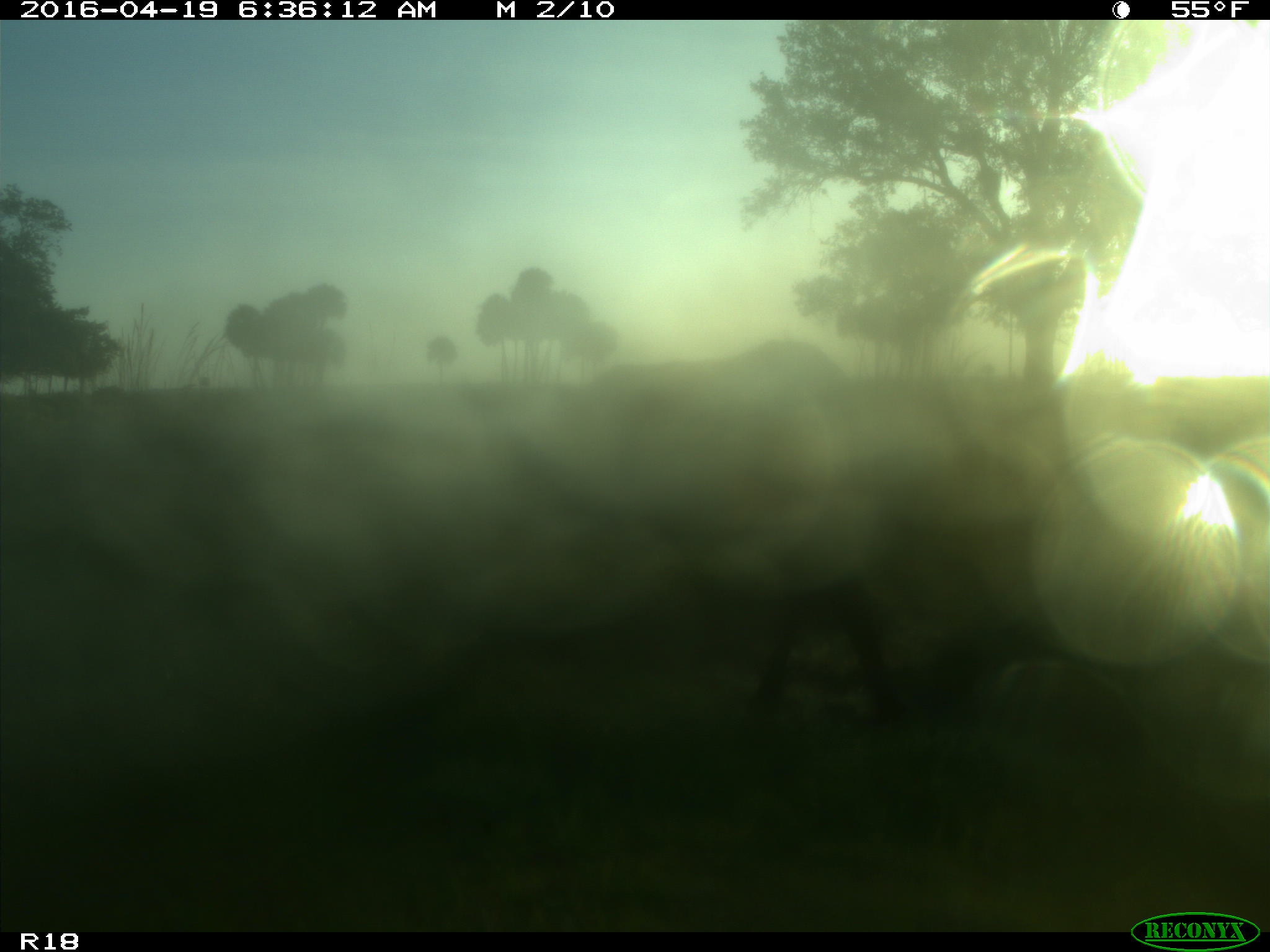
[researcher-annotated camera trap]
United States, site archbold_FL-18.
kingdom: Animalia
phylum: Chordata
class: Mammalia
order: Artiodactyla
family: Bovidae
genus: Bos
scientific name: Bos taurus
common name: domestic cow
Bos taurus (domestic cow).